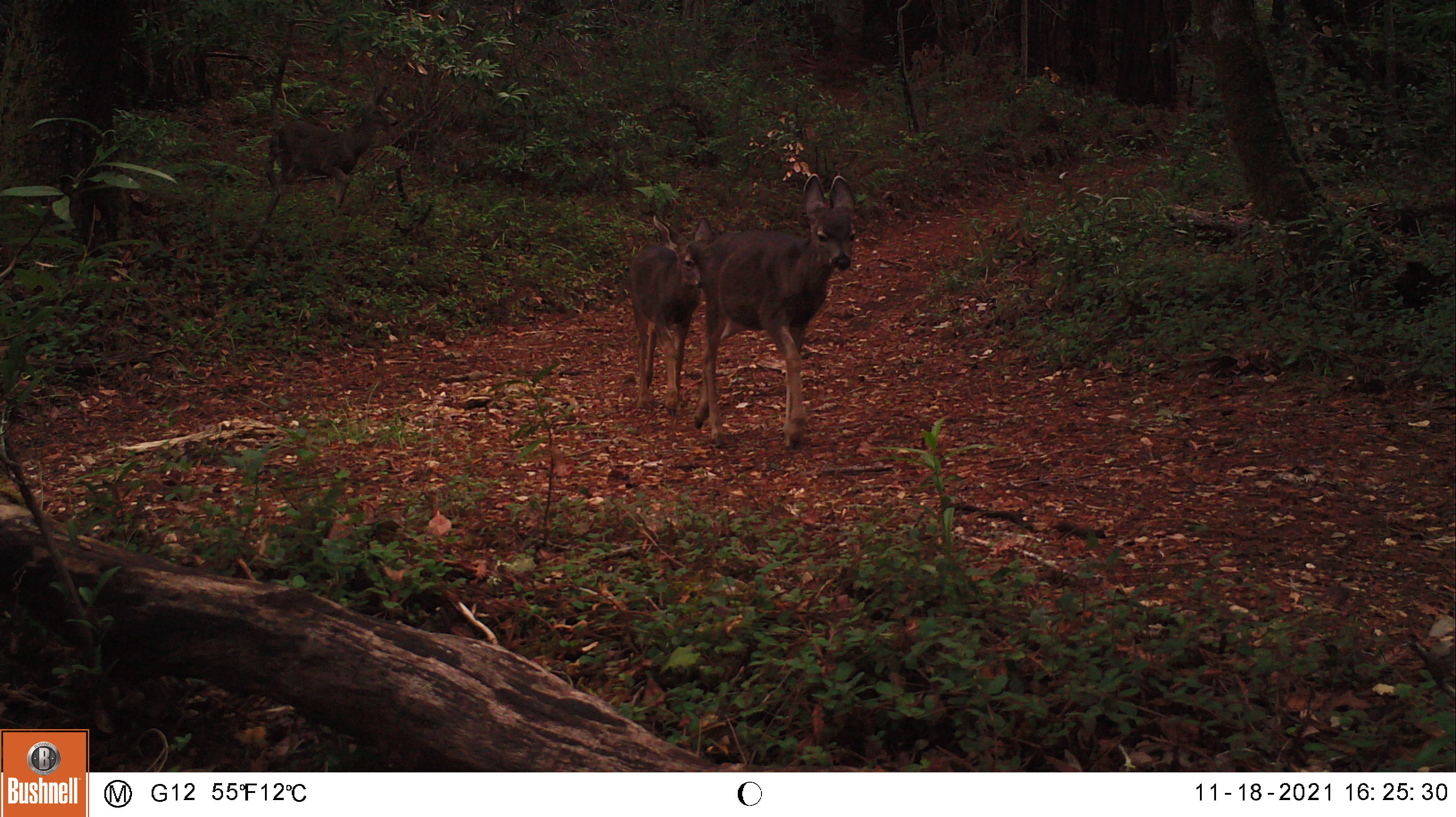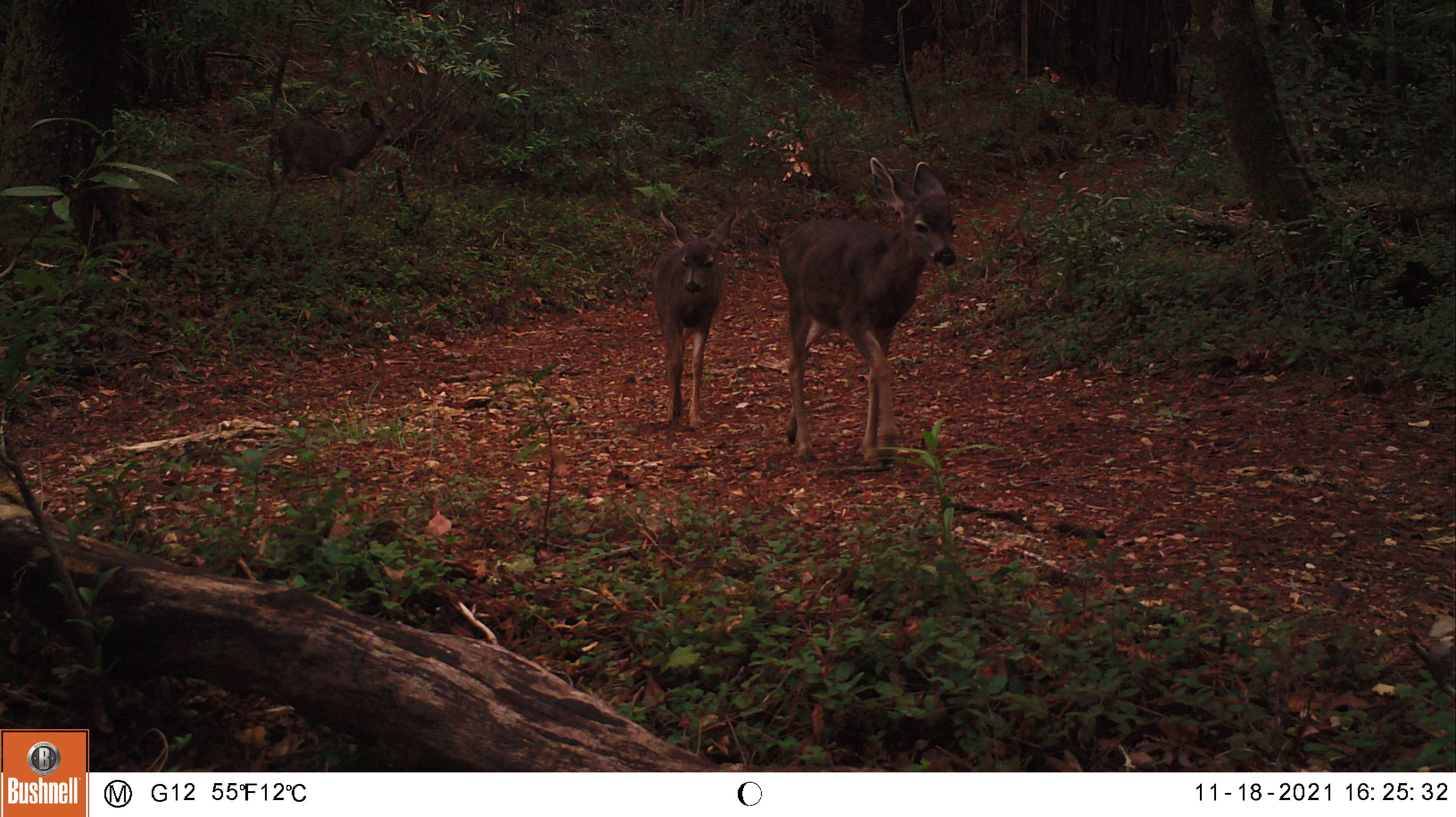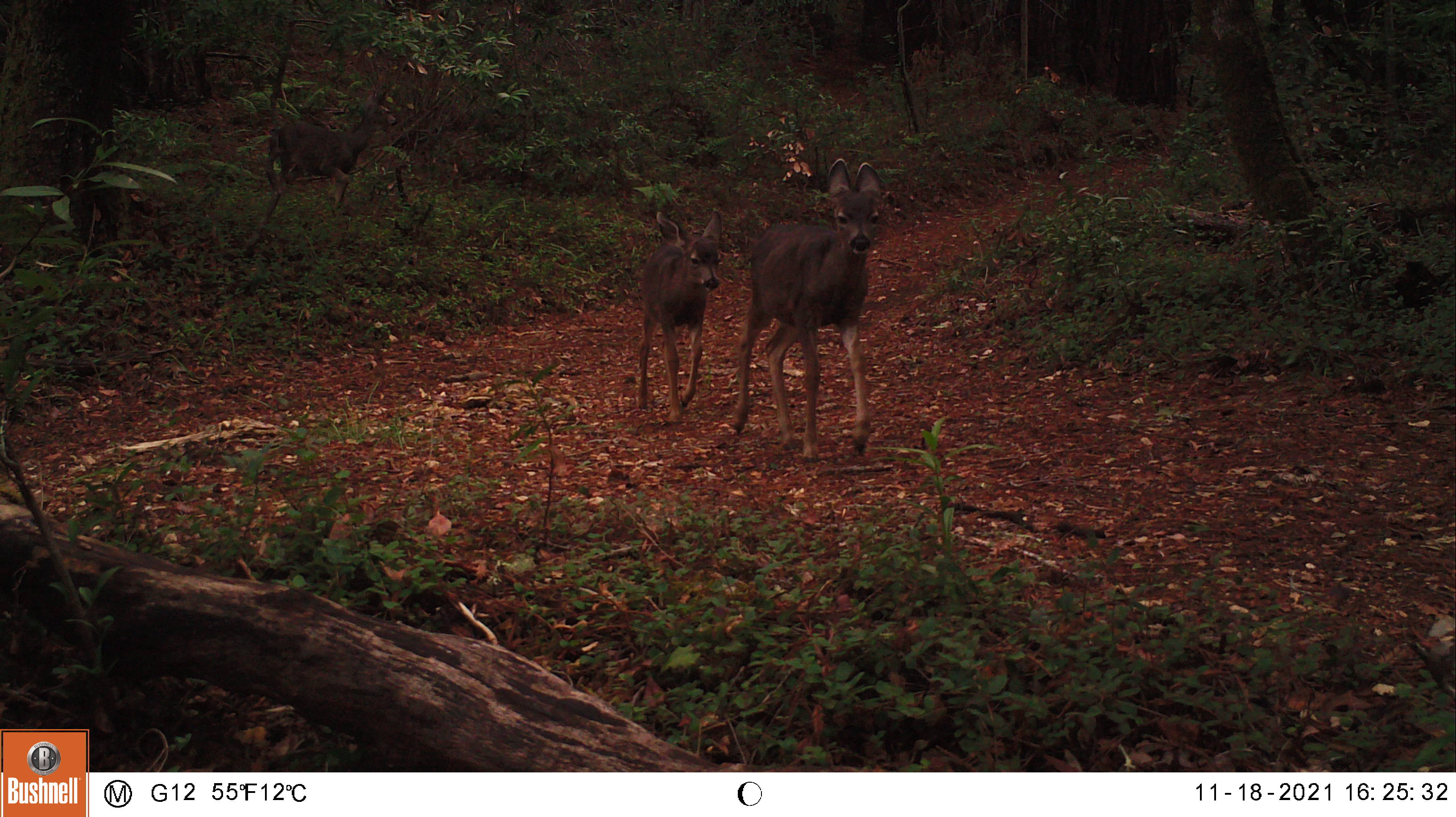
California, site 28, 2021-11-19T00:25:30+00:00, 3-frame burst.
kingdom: Animalia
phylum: Chordata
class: Mammalia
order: Artiodactyla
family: Cervidae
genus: Odocoileus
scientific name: Odocoileus hemionus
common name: mule deer